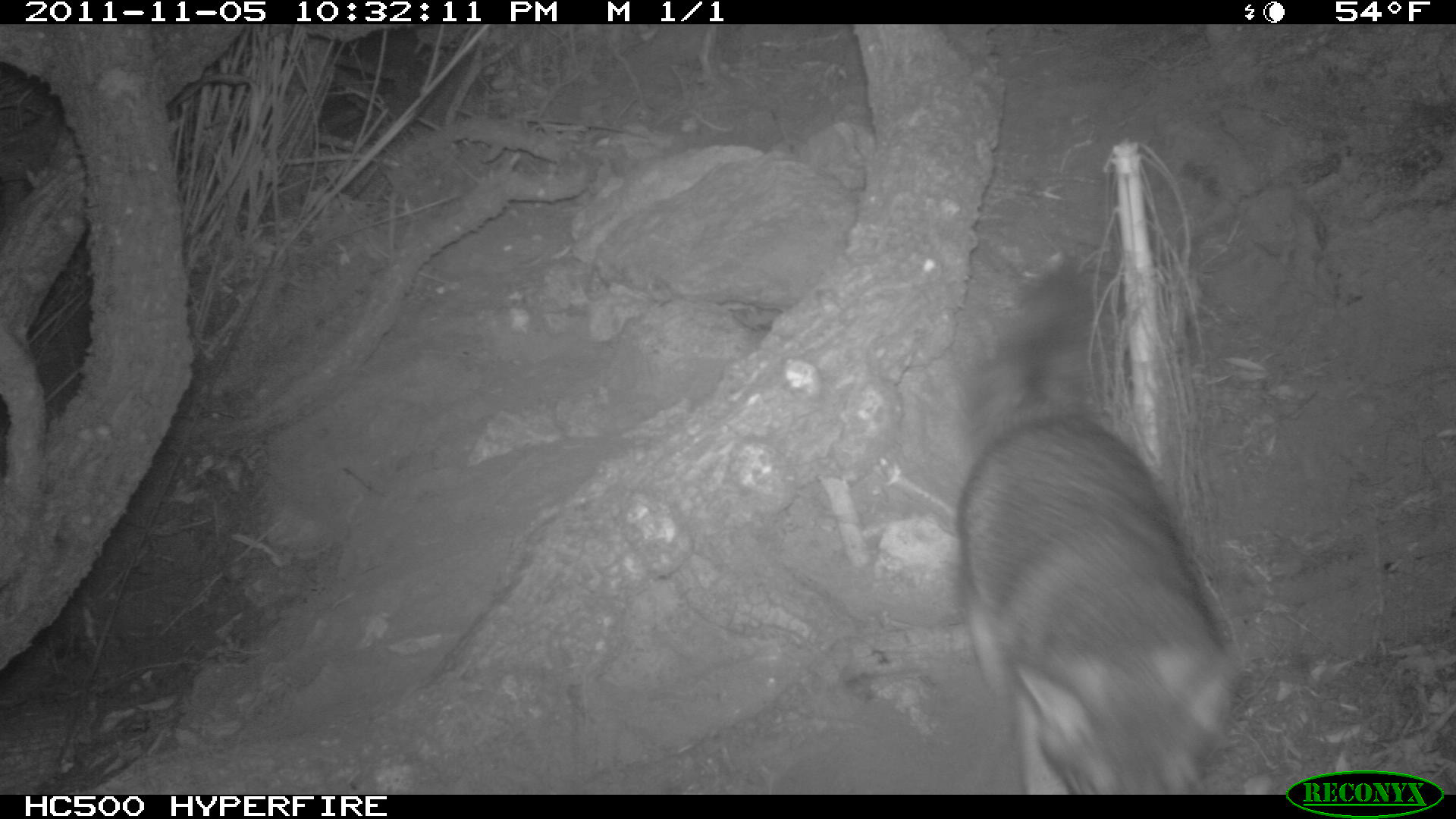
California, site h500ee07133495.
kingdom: Animalia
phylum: Chordata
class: Mammalia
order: Carnivora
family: Canidae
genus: Urocyon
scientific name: Urocyon littoralis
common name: island fox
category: fox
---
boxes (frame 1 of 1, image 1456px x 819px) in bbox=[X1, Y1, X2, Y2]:
fox: bbox=[956, 271, 1245, 794]